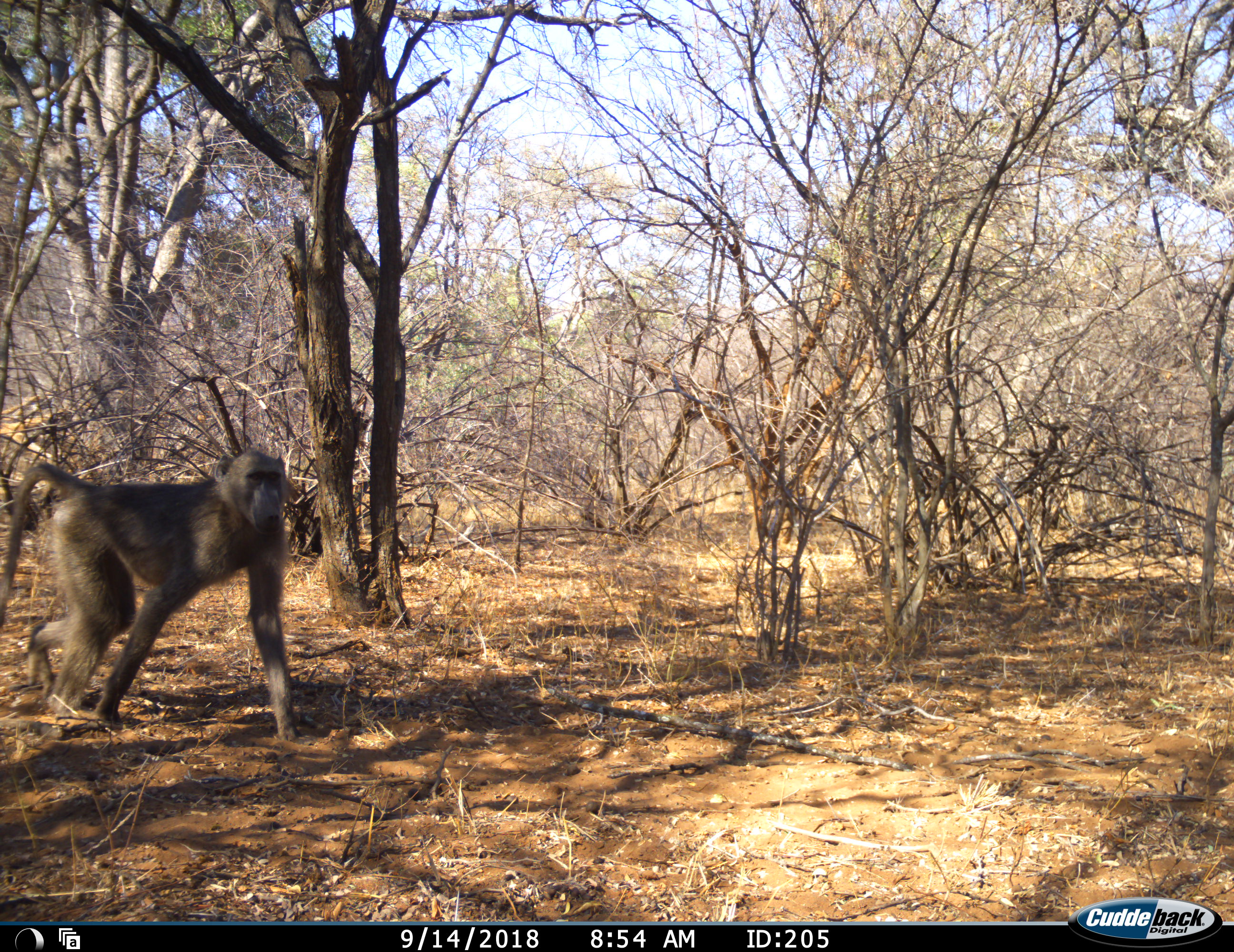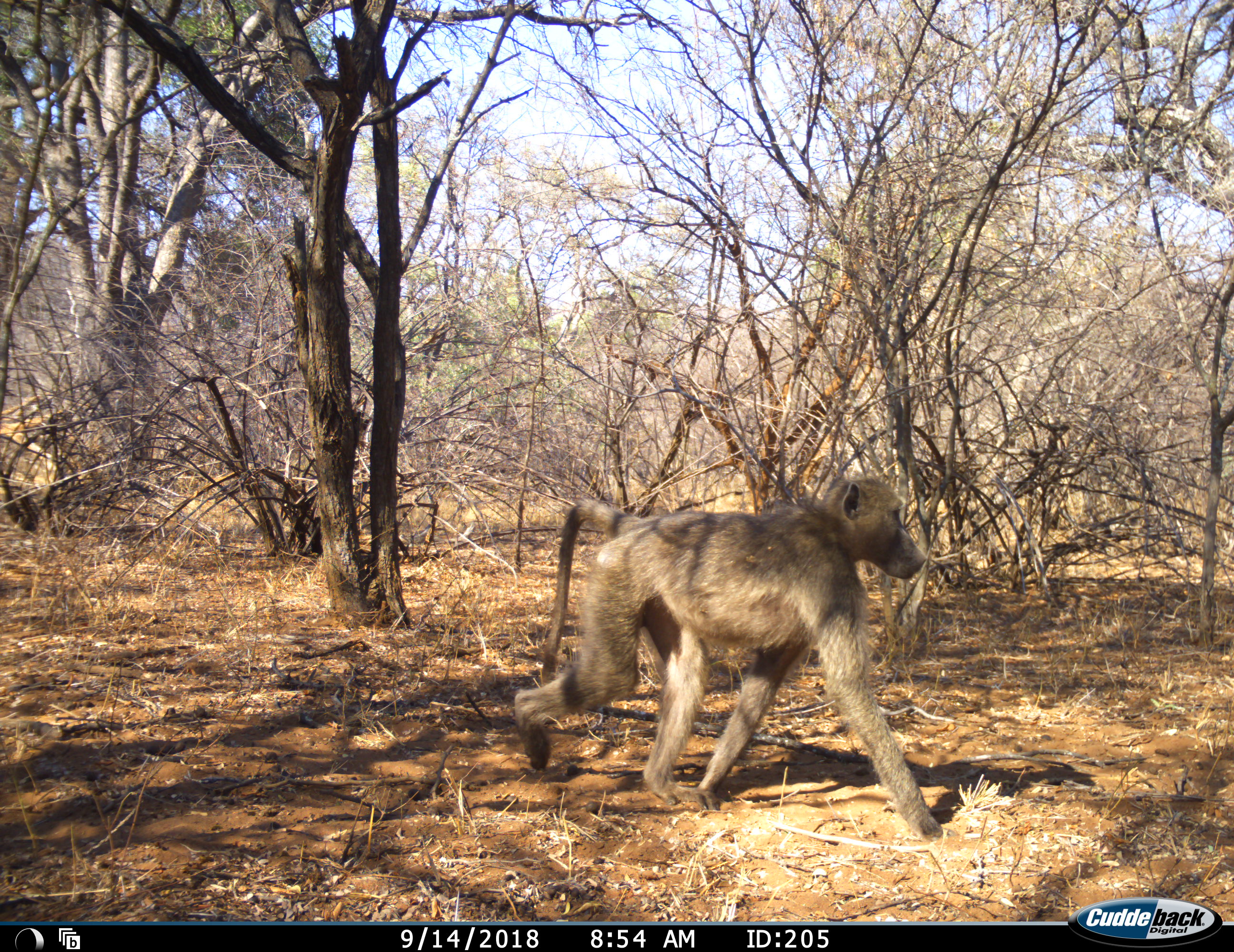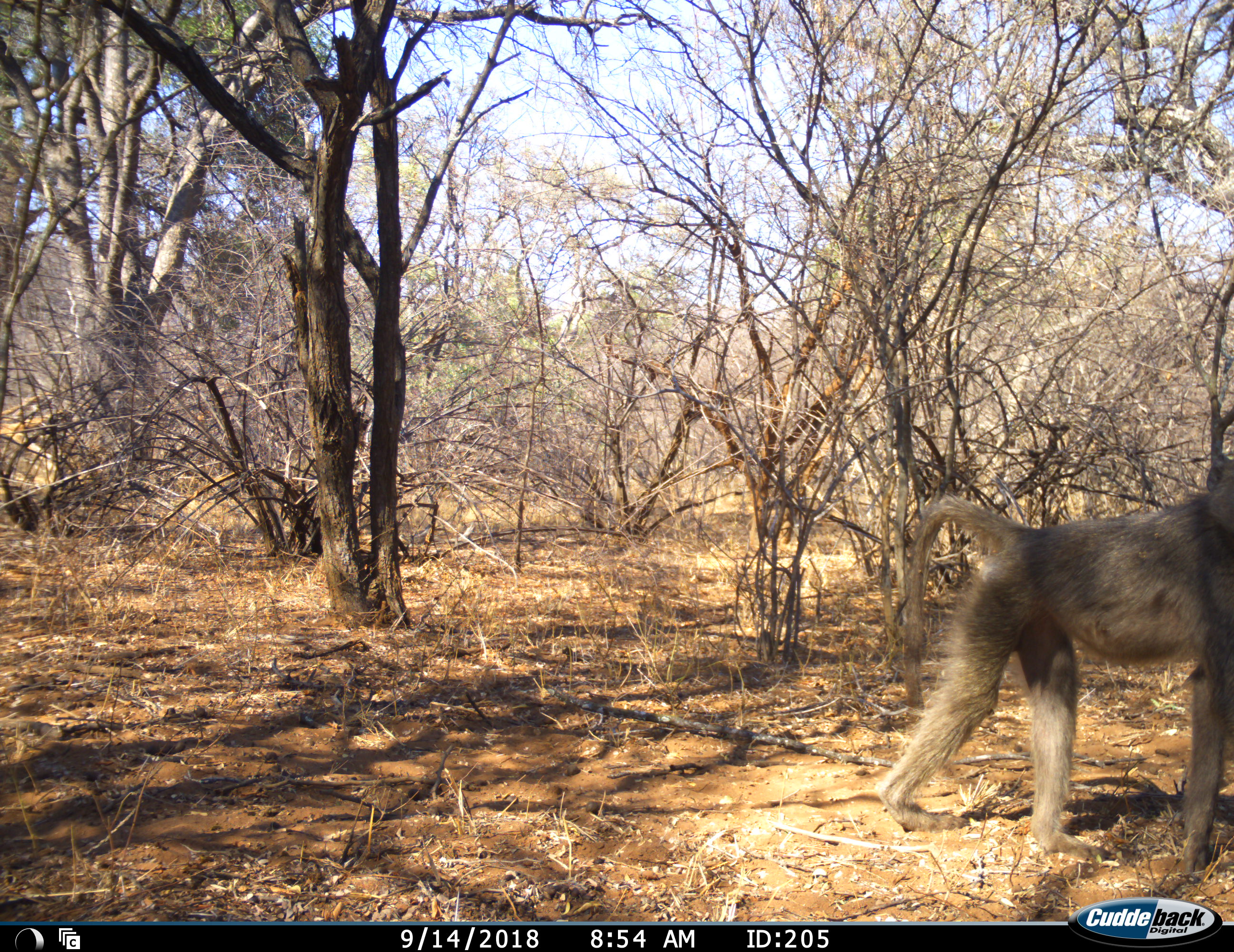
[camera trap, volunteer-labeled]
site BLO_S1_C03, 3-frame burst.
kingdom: Animalia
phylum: Chordata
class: Mammalia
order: Primates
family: Cercopithecidae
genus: Papio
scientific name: Papio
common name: baboon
Baboon (Papio), count 1. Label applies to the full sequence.